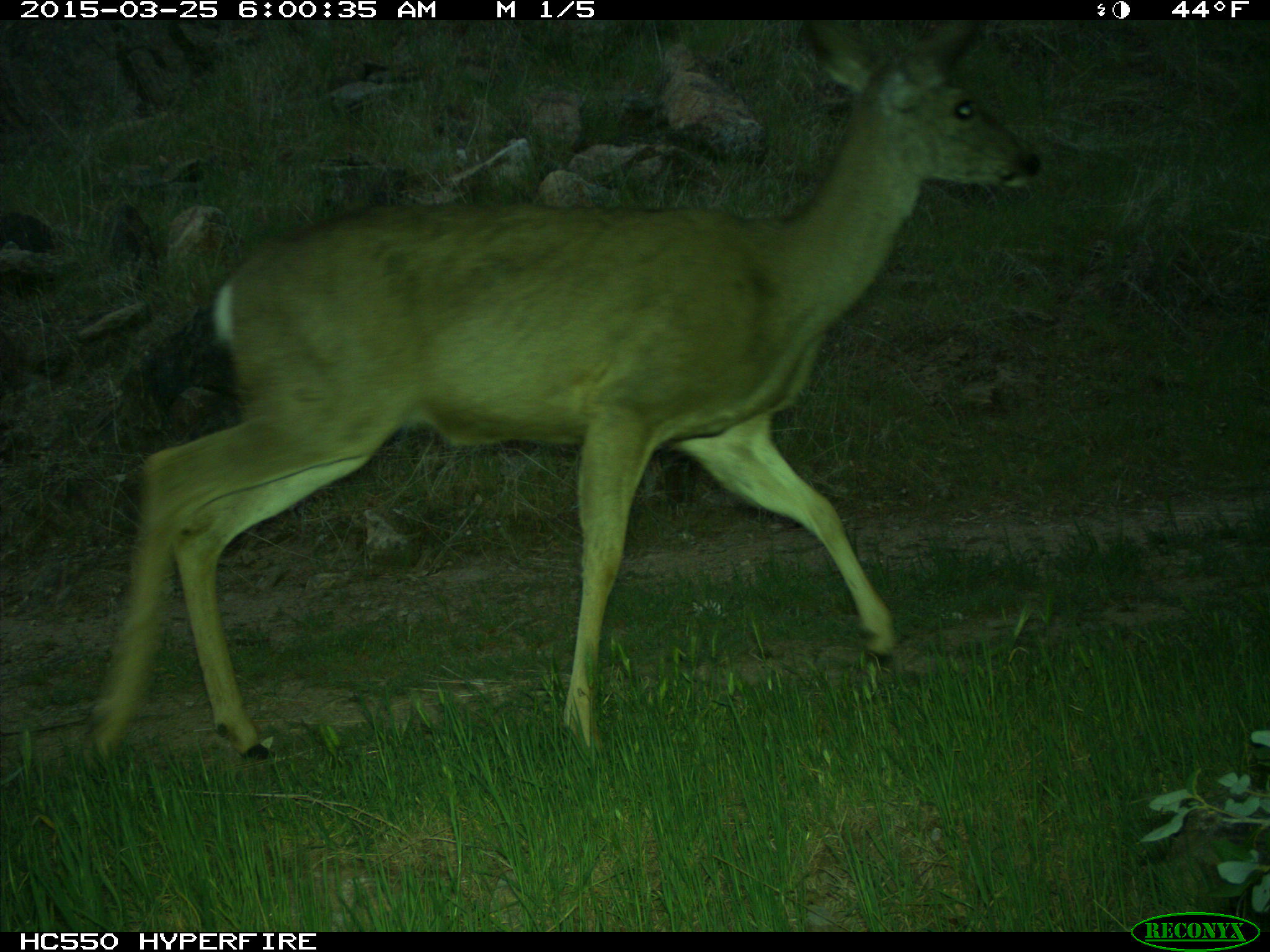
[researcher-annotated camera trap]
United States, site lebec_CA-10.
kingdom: Animalia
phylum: Chordata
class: Mammalia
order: Artiodactyla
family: Cervidae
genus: Odocoileus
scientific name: Odocoileus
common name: deer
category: unidentified deer